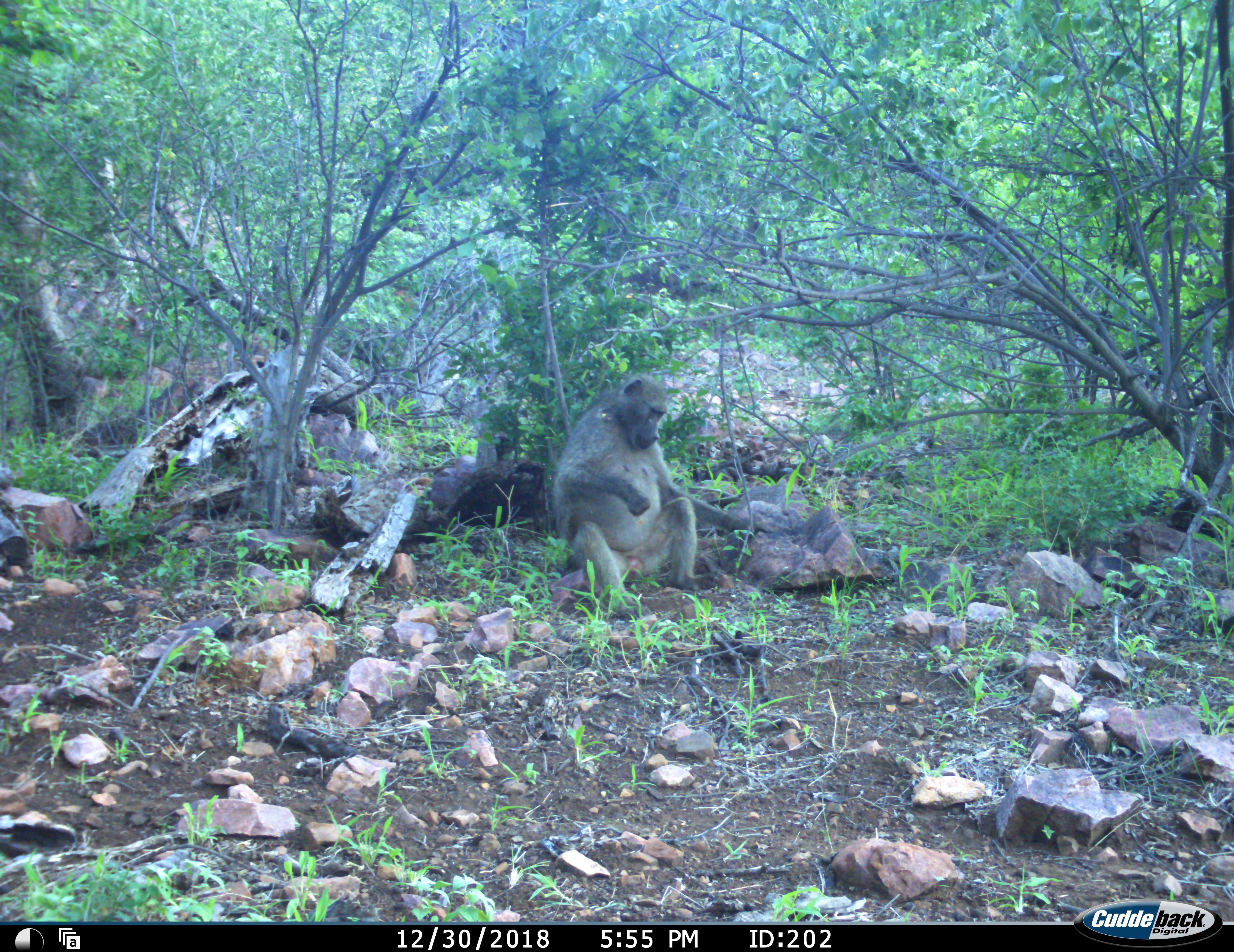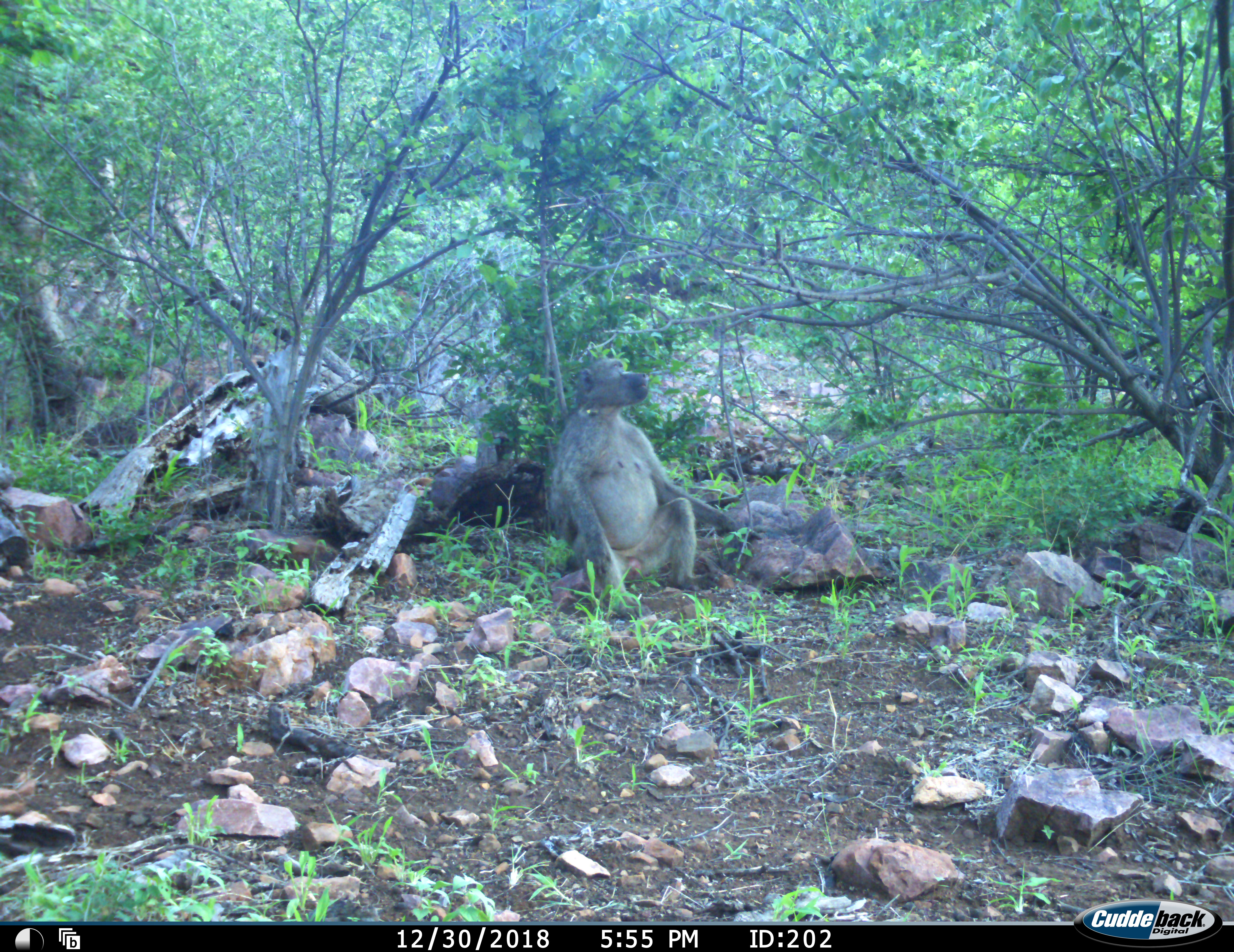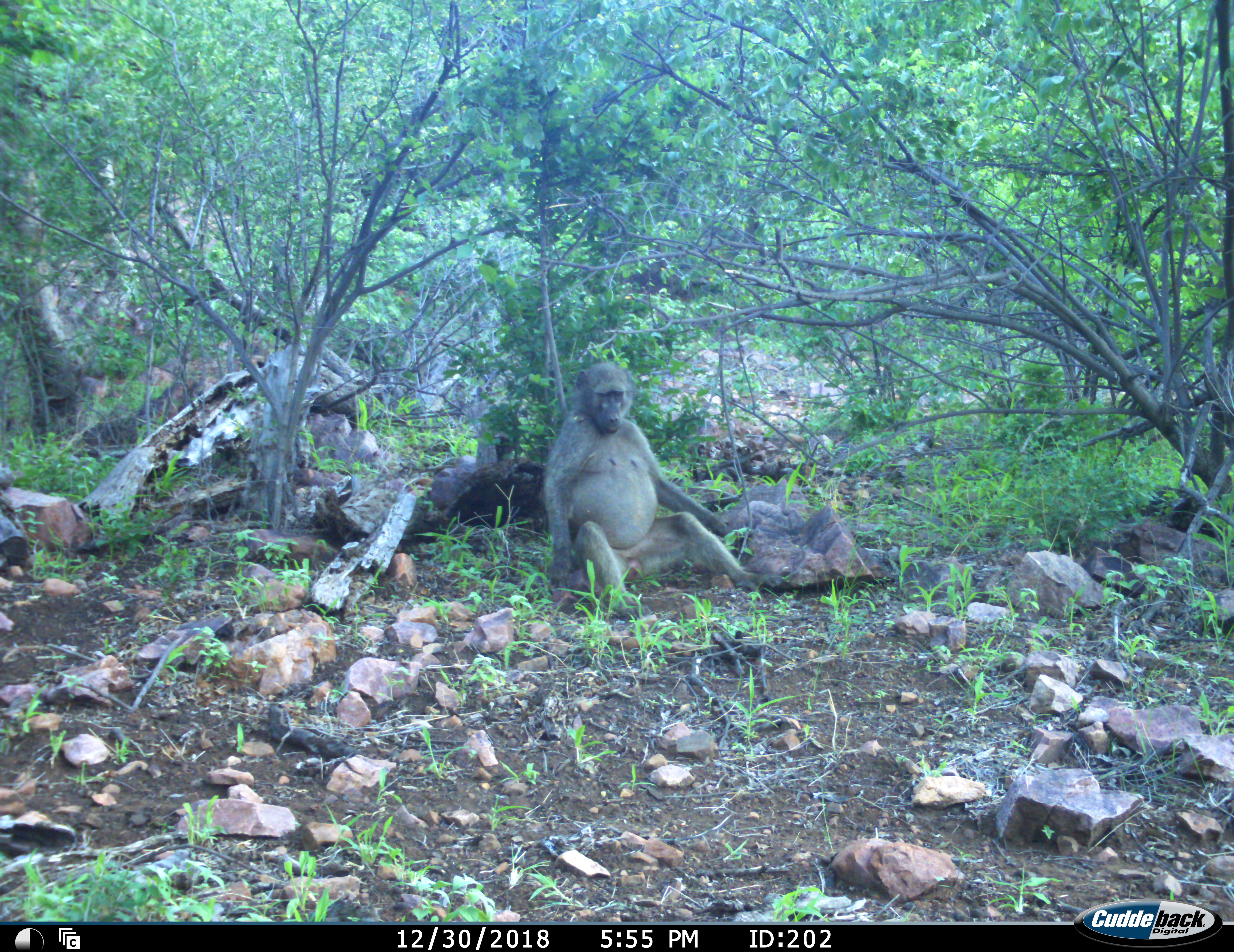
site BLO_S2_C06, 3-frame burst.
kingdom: Animalia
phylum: Chordata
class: Mammalia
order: Primates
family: Cercopithecidae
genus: Papio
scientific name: Papio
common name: baboon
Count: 1.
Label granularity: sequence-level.